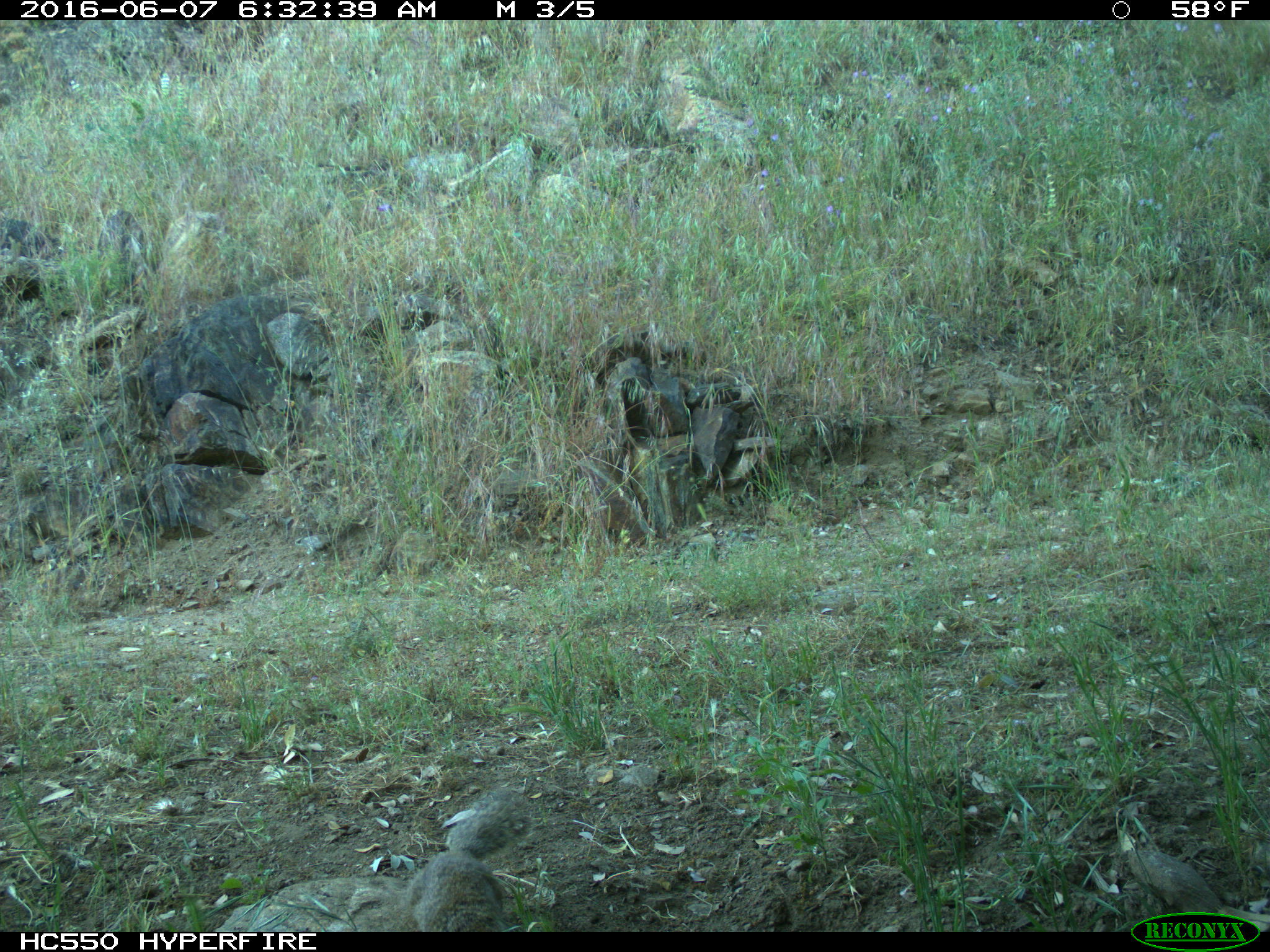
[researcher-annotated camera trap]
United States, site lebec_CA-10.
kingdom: Animalia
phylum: Chordata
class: Mammalia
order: Rodentia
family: Sciuridae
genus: Otospermophilus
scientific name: Otospermophilus beecheyi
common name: california ground squirrel